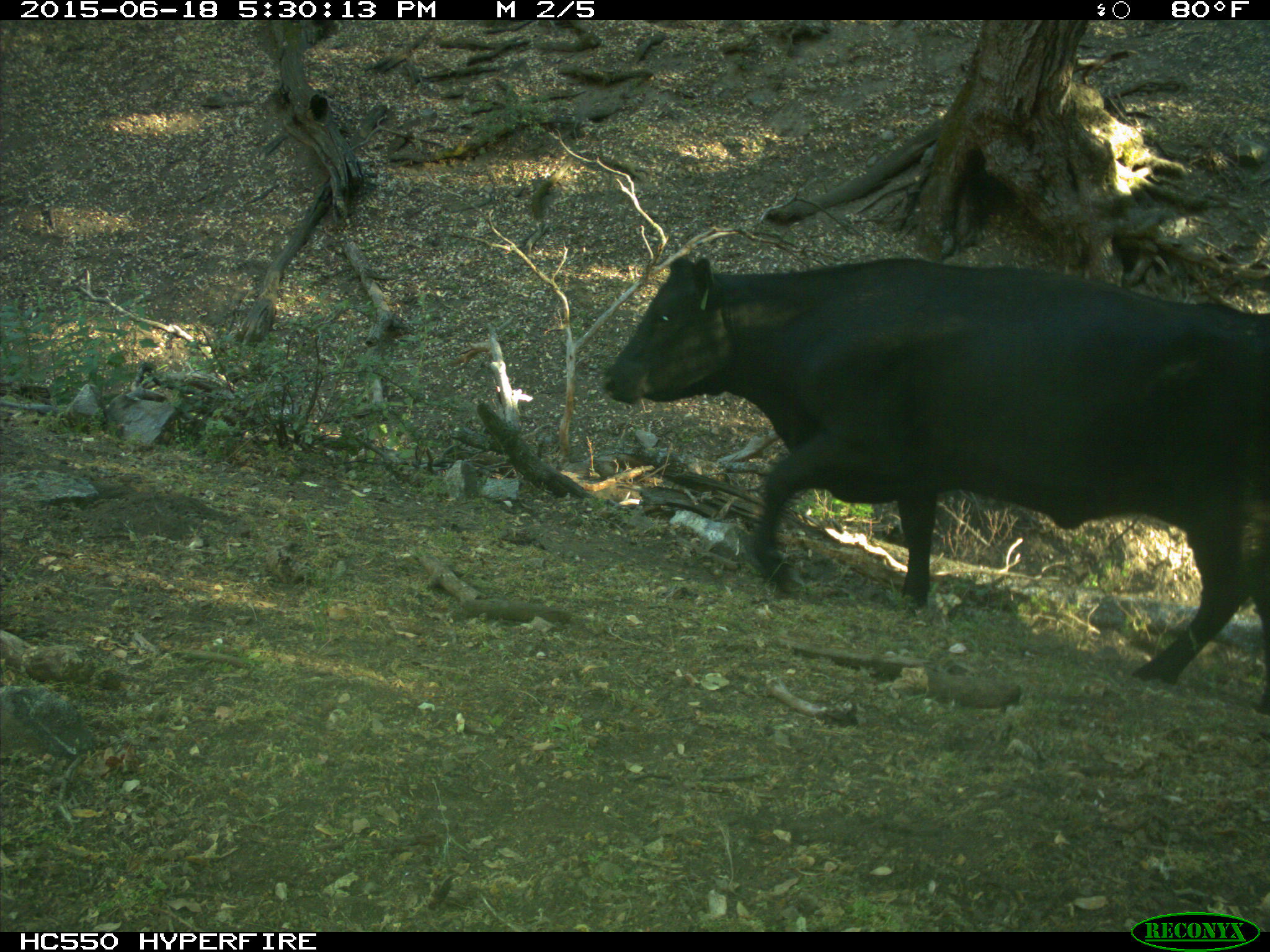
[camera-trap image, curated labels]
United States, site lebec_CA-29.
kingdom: Animalia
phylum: Chordata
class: Mammalia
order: Artiodactyla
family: Bovidae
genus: Bos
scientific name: Bos taurus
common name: domestic cow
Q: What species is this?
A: Bos taurus (domestic cow).